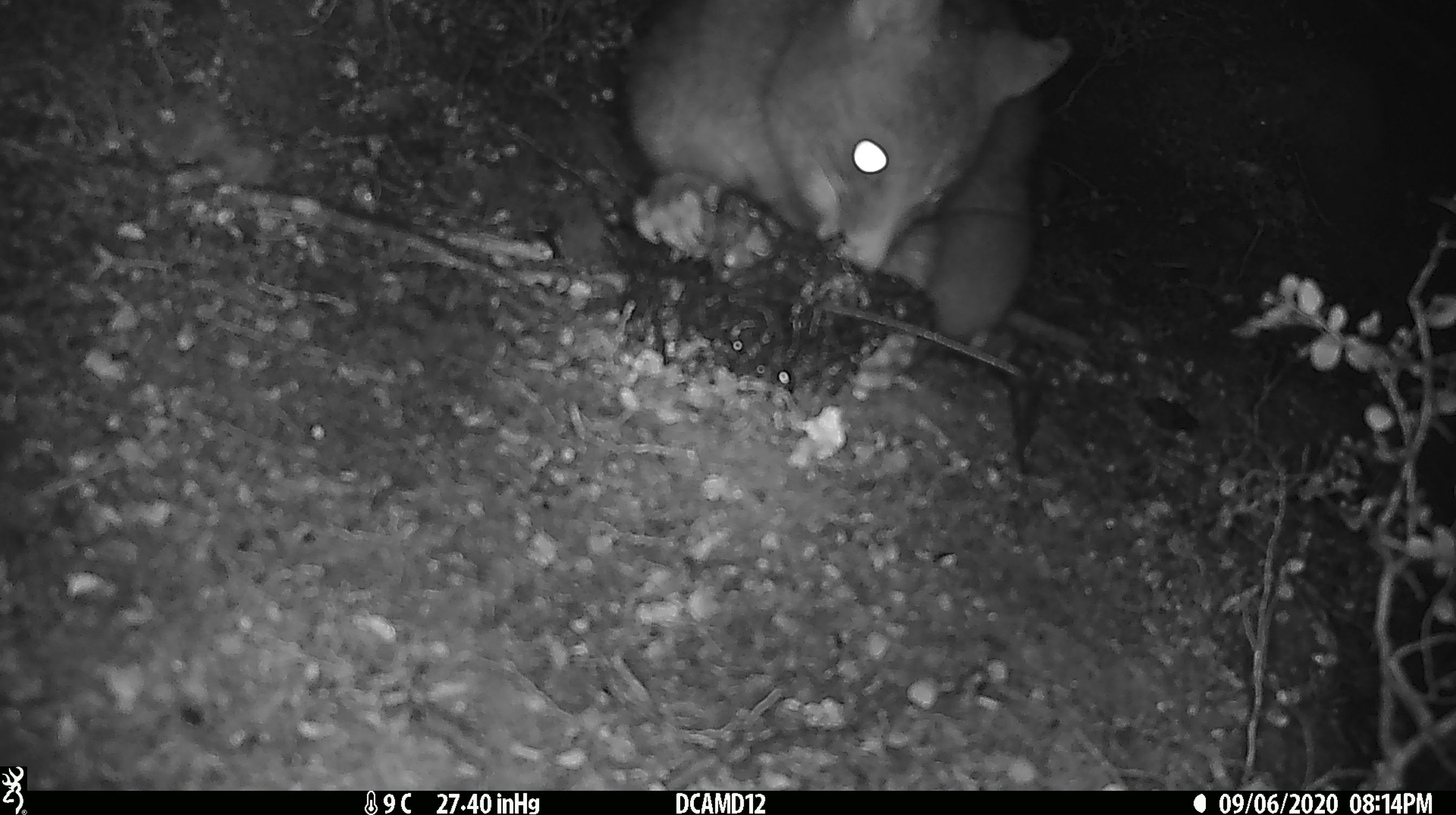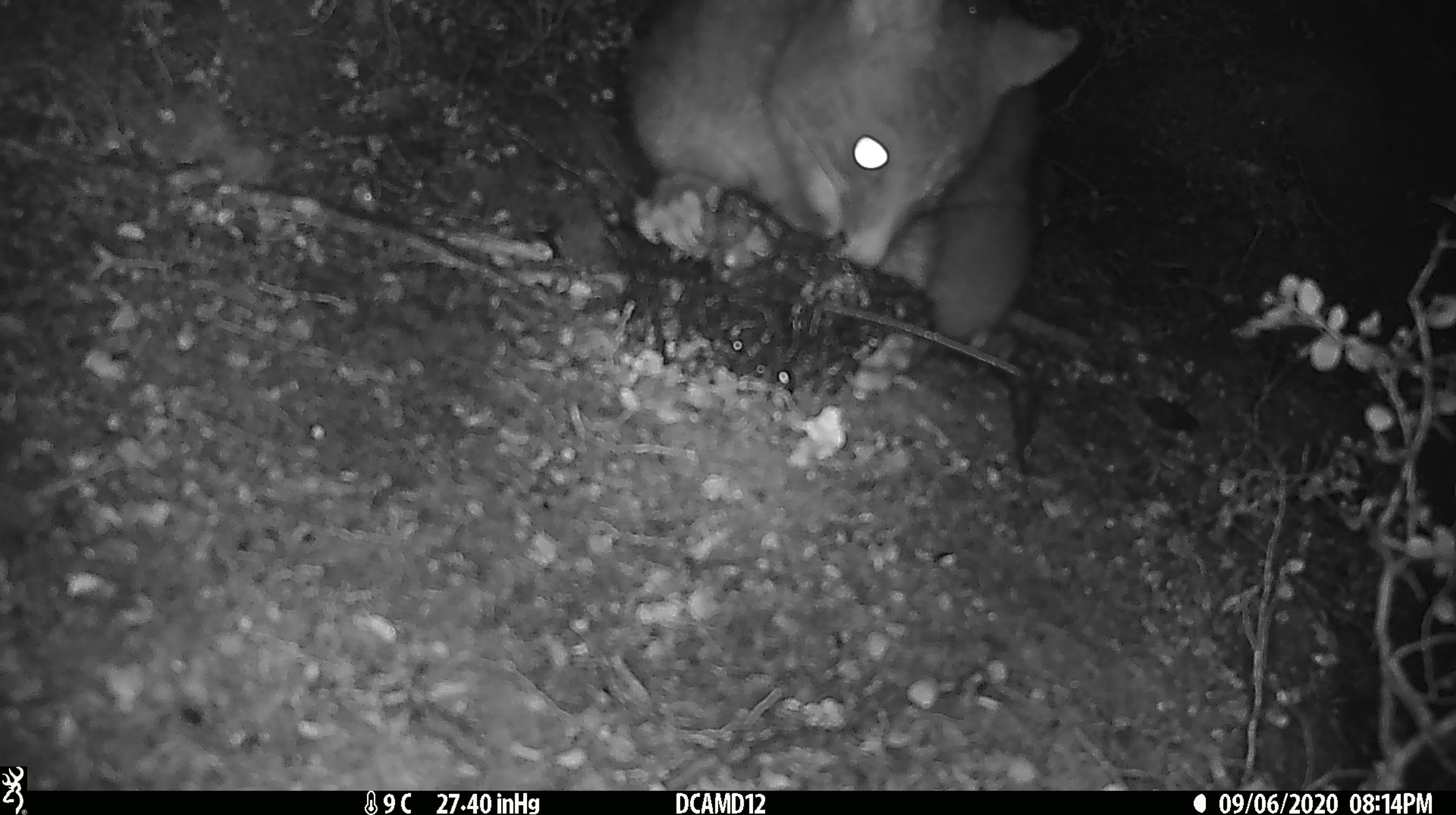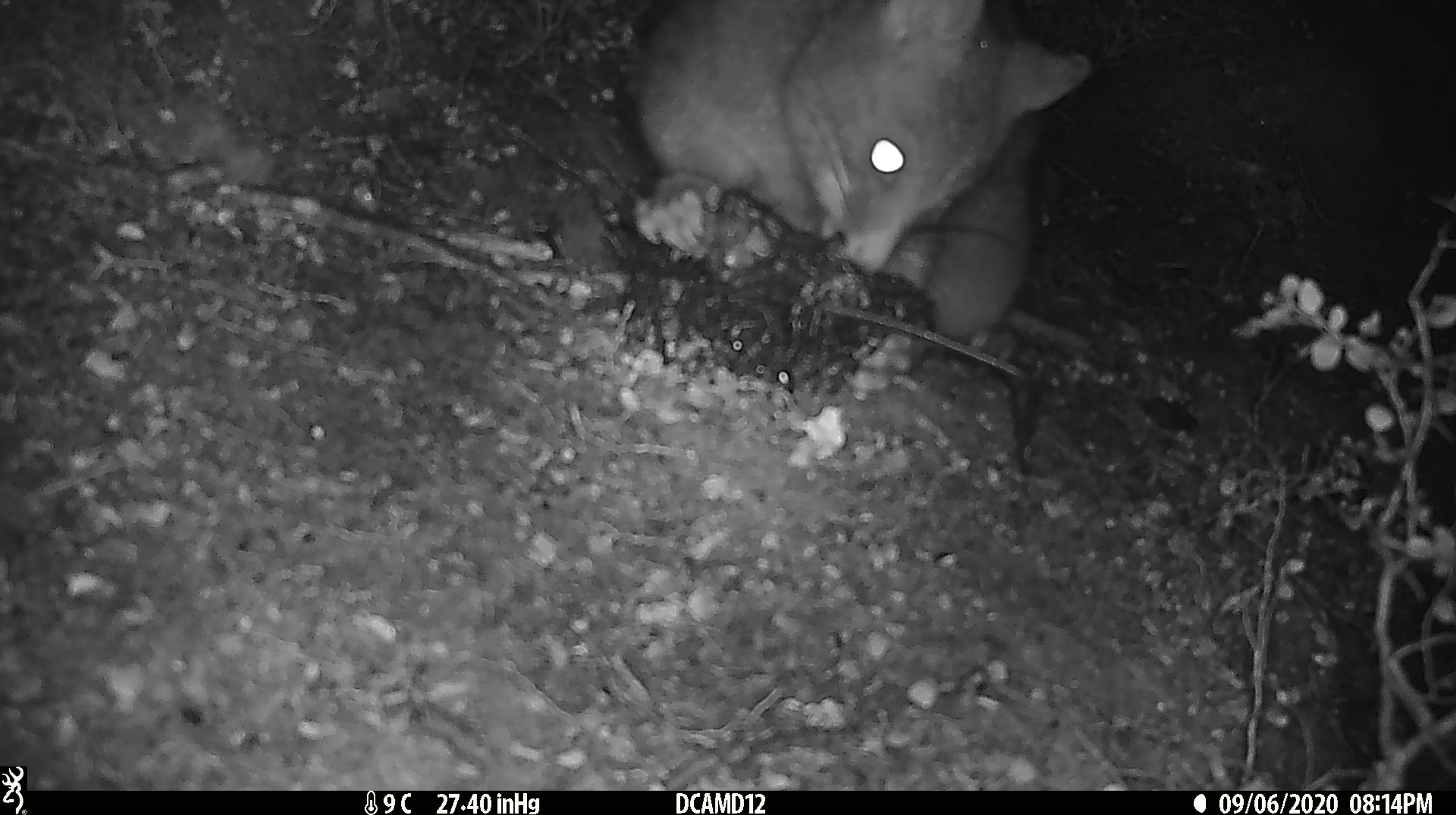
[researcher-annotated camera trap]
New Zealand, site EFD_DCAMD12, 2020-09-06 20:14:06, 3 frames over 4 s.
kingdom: Animalia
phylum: Chordata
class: Mammalia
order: Diprotodontia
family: Phalangeridae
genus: Trichosurus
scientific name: Trichosurus vulpecula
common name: common brushtail possum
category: possum